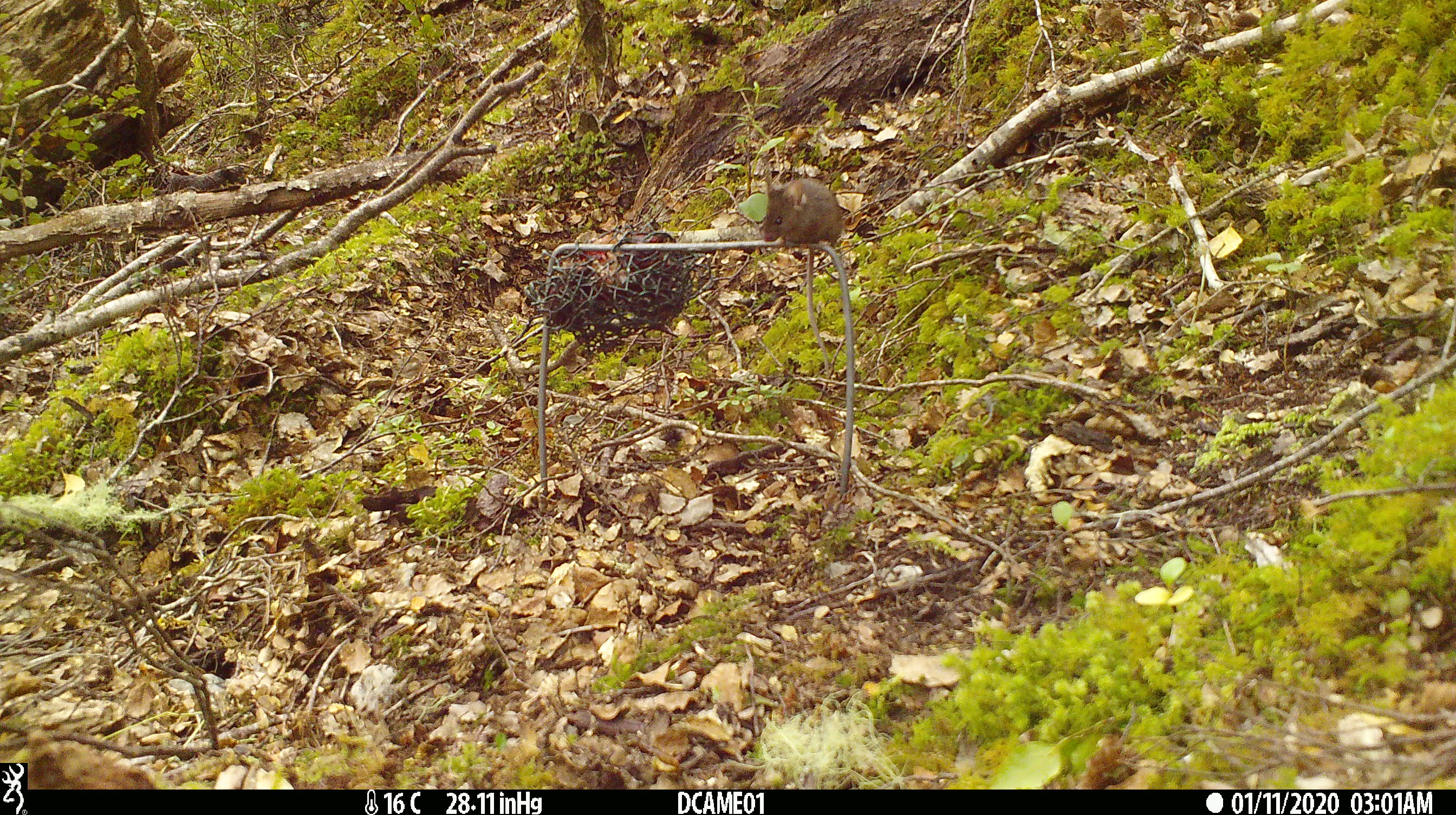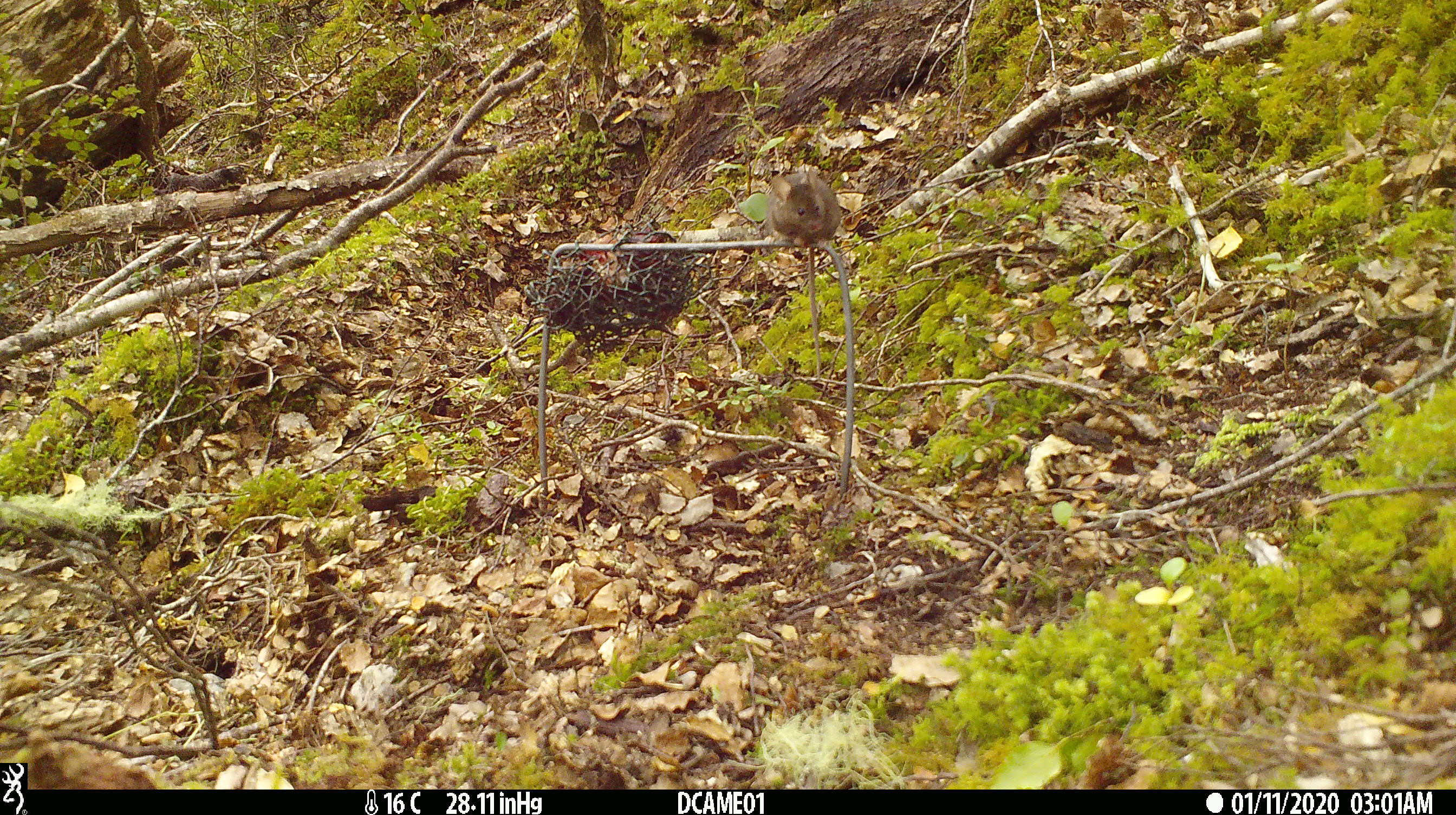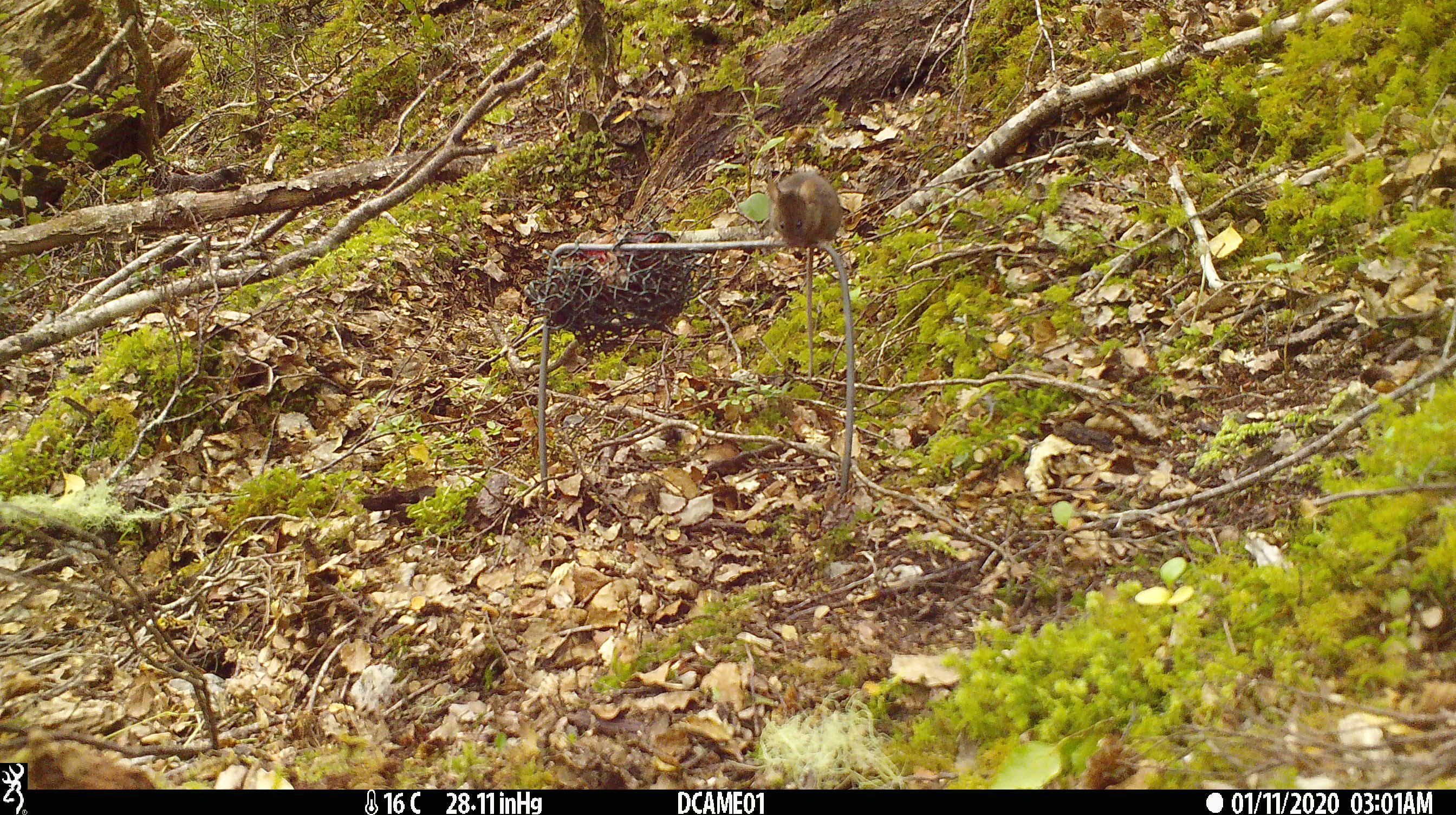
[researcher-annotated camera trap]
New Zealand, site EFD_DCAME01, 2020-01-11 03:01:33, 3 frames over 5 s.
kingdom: Animalia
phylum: Chordata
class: Mammalia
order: Rodentia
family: Muridae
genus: Mus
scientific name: Mus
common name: mouse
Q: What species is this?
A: Mouse (Mus).